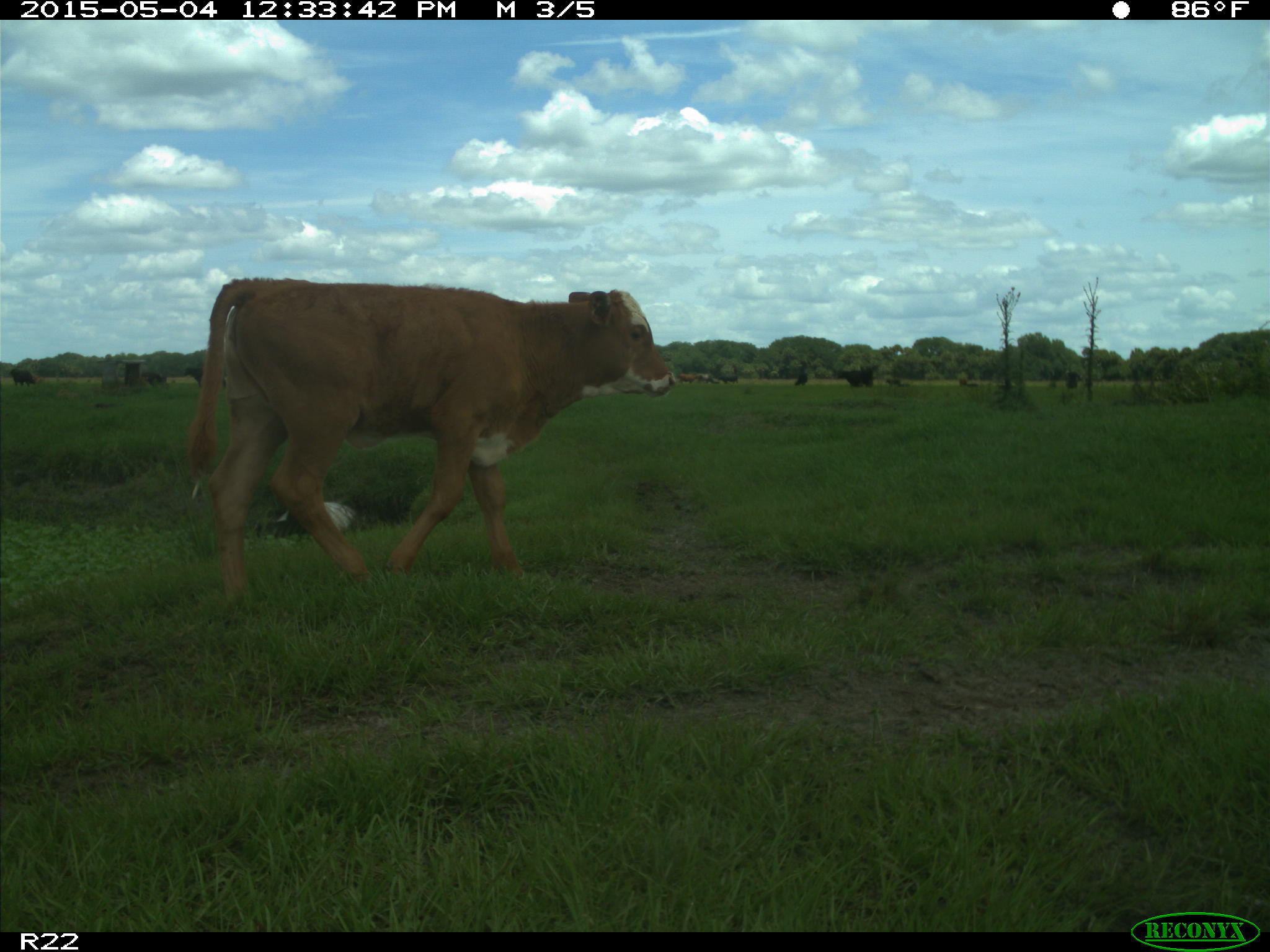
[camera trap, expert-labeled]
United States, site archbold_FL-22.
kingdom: Animalia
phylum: Chordata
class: Mammalia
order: Artiodactyla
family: Bovidae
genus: Bos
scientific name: Bos taurus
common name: domestic cow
Bos taurus (domestic cow).